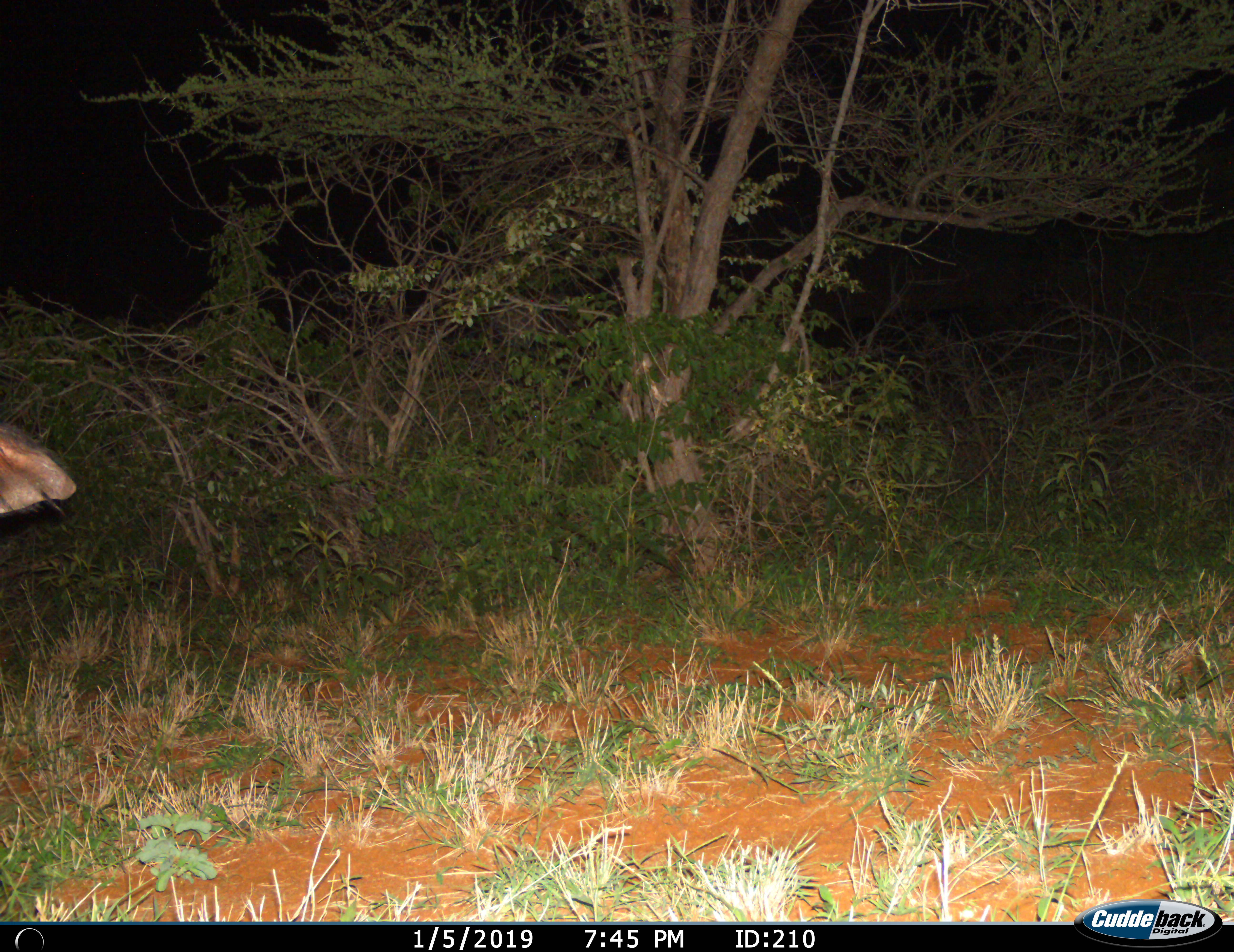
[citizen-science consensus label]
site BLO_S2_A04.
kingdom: Animalia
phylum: Chordata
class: Mammalia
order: Artiodactyla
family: Bovidae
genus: Syncerus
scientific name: Syncerus caffer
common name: african buffalo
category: buffalo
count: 1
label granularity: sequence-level